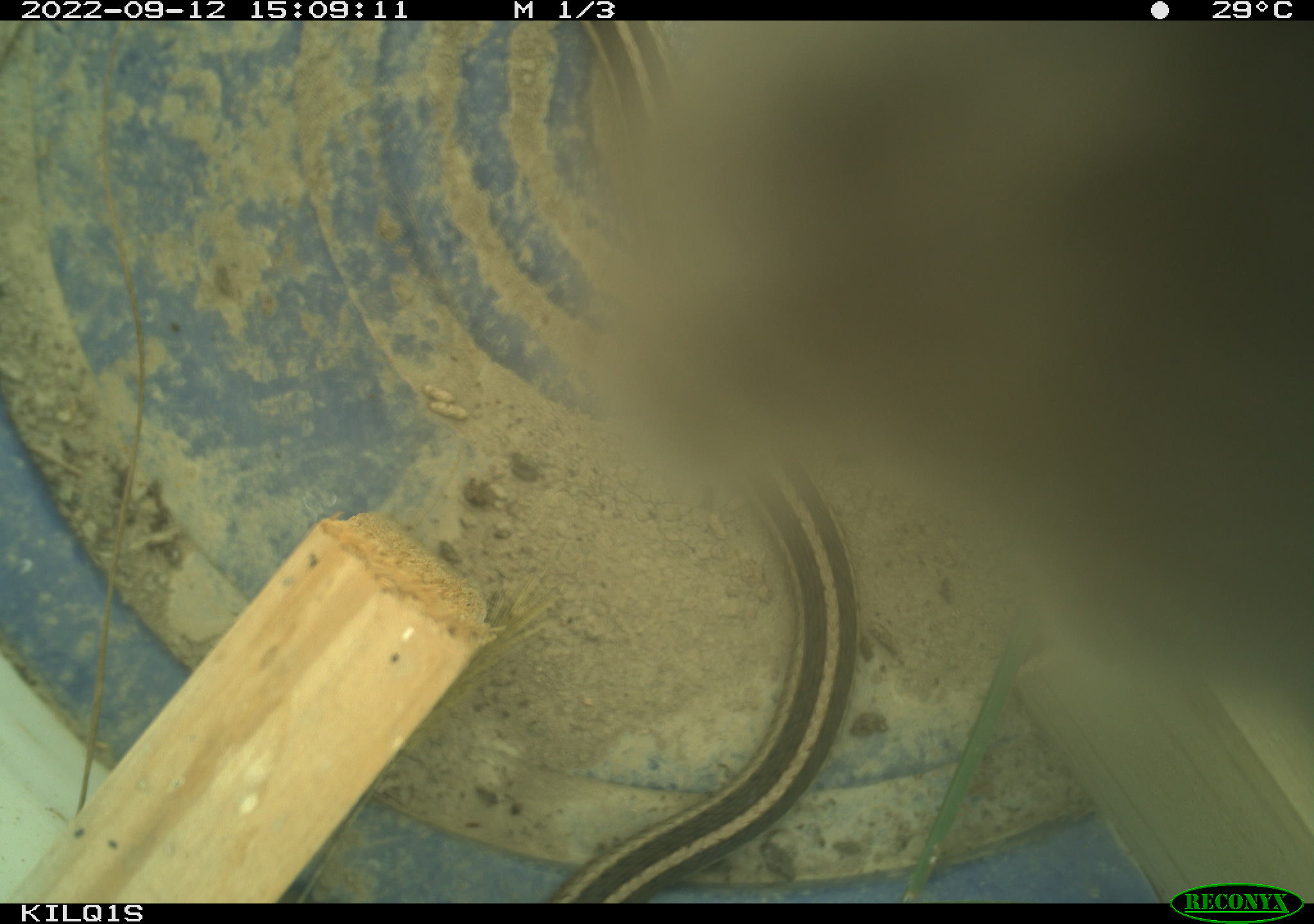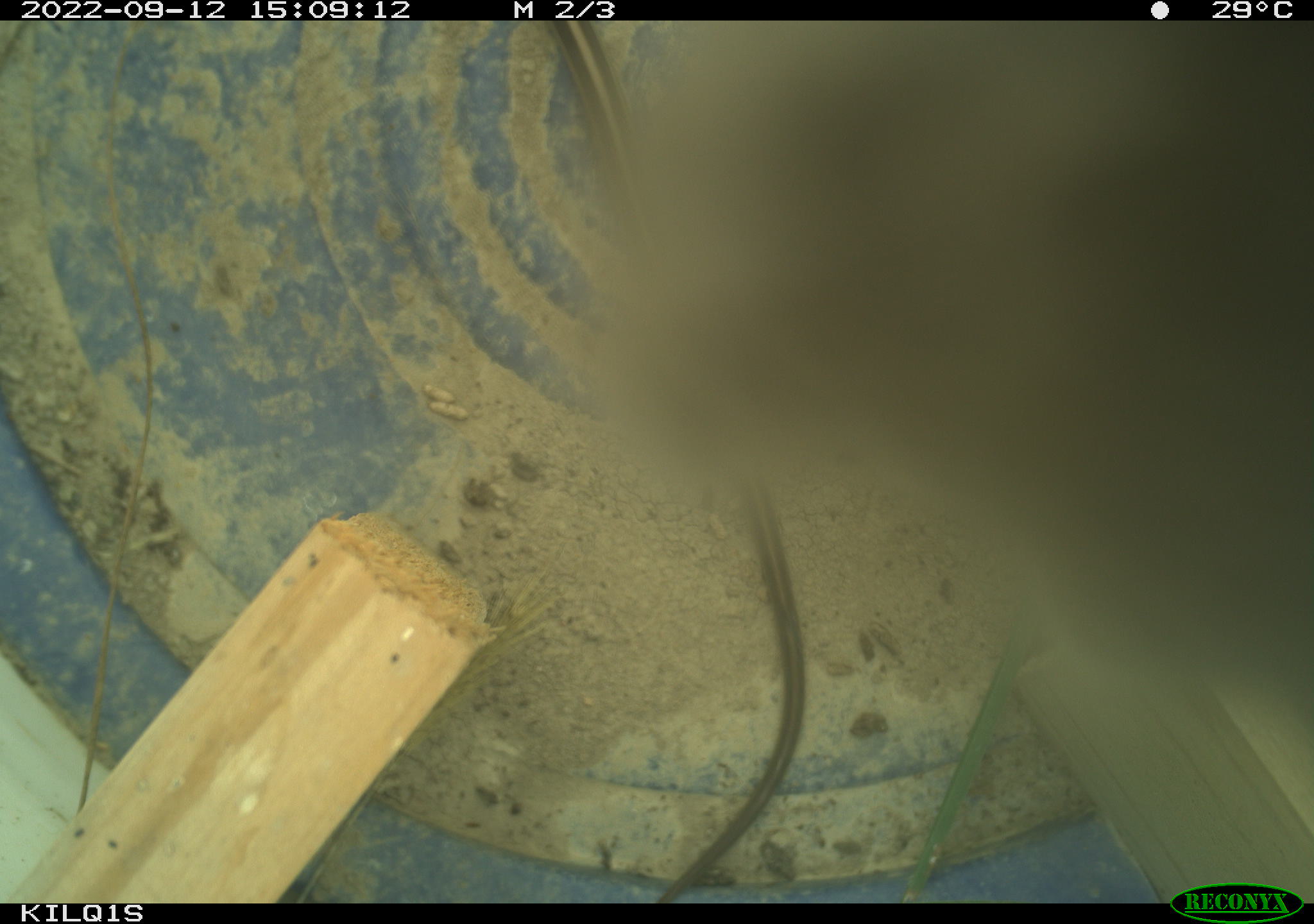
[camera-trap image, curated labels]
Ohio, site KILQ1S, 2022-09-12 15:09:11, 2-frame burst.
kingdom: Animalia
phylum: Chordata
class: Reptilia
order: Squamata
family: Colubridae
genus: Thamnophis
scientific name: Thamnophis sirtalis sirtalis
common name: eastern gartersnake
Eastern gartersnake (Thamnophis sirtalis sirtalis).